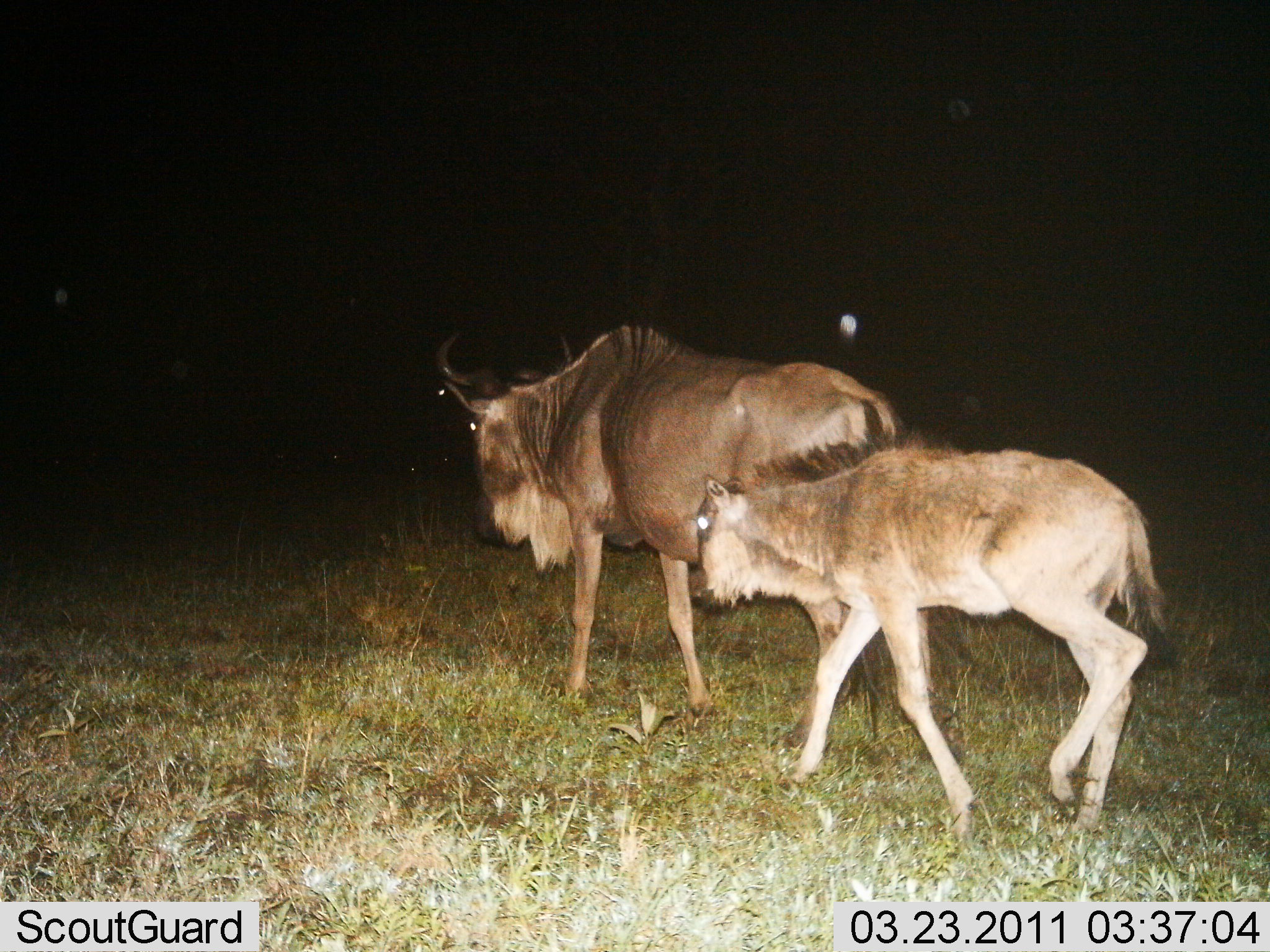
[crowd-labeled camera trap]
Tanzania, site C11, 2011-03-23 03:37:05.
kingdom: Animalia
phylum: Chordata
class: Mammalia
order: Artiodactyla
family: Bovidae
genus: Connochaetes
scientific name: Connochaetes taurinus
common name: blue wildebeest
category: wildebeest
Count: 2.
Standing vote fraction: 14%.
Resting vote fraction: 0%.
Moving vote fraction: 86%.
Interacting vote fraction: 0%.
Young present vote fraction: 93%.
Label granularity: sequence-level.